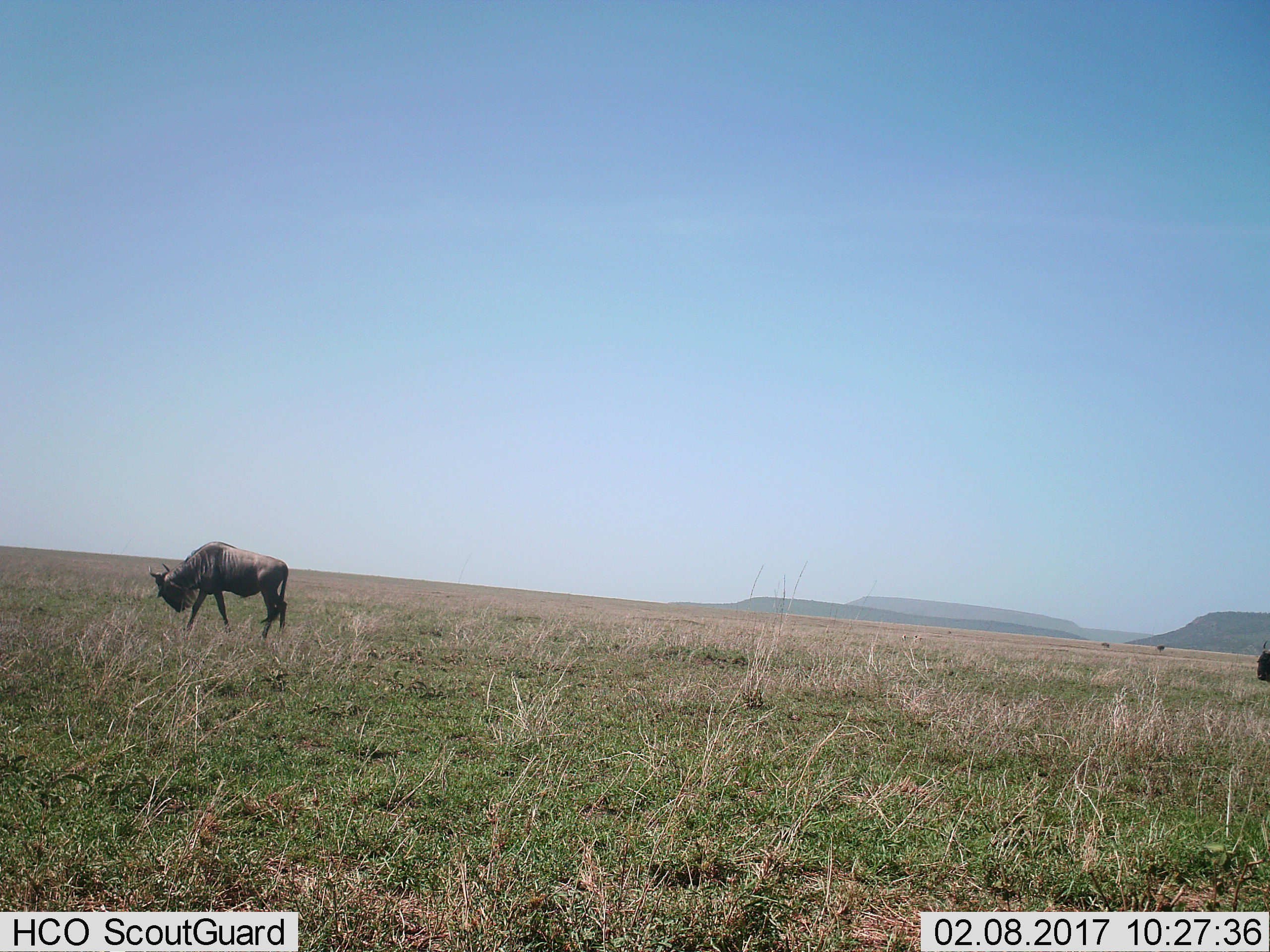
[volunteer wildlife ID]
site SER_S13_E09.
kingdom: Animalia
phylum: Chordata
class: Mammalia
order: Artiodactyla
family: Bovidae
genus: Connochaetes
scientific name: Connochaetes taurinus taurinus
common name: blue wildebeest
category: wildebeestblue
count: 2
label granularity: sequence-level